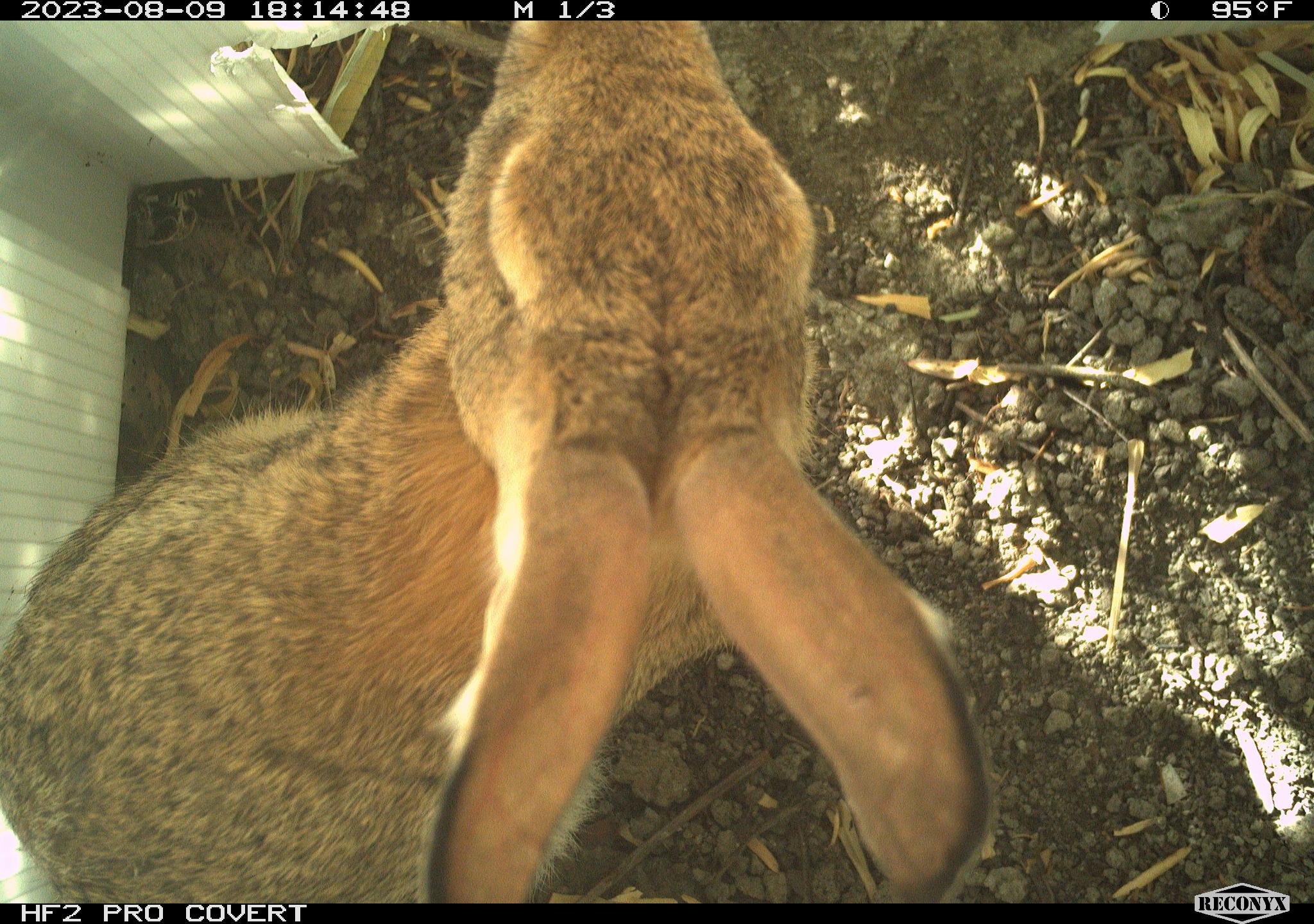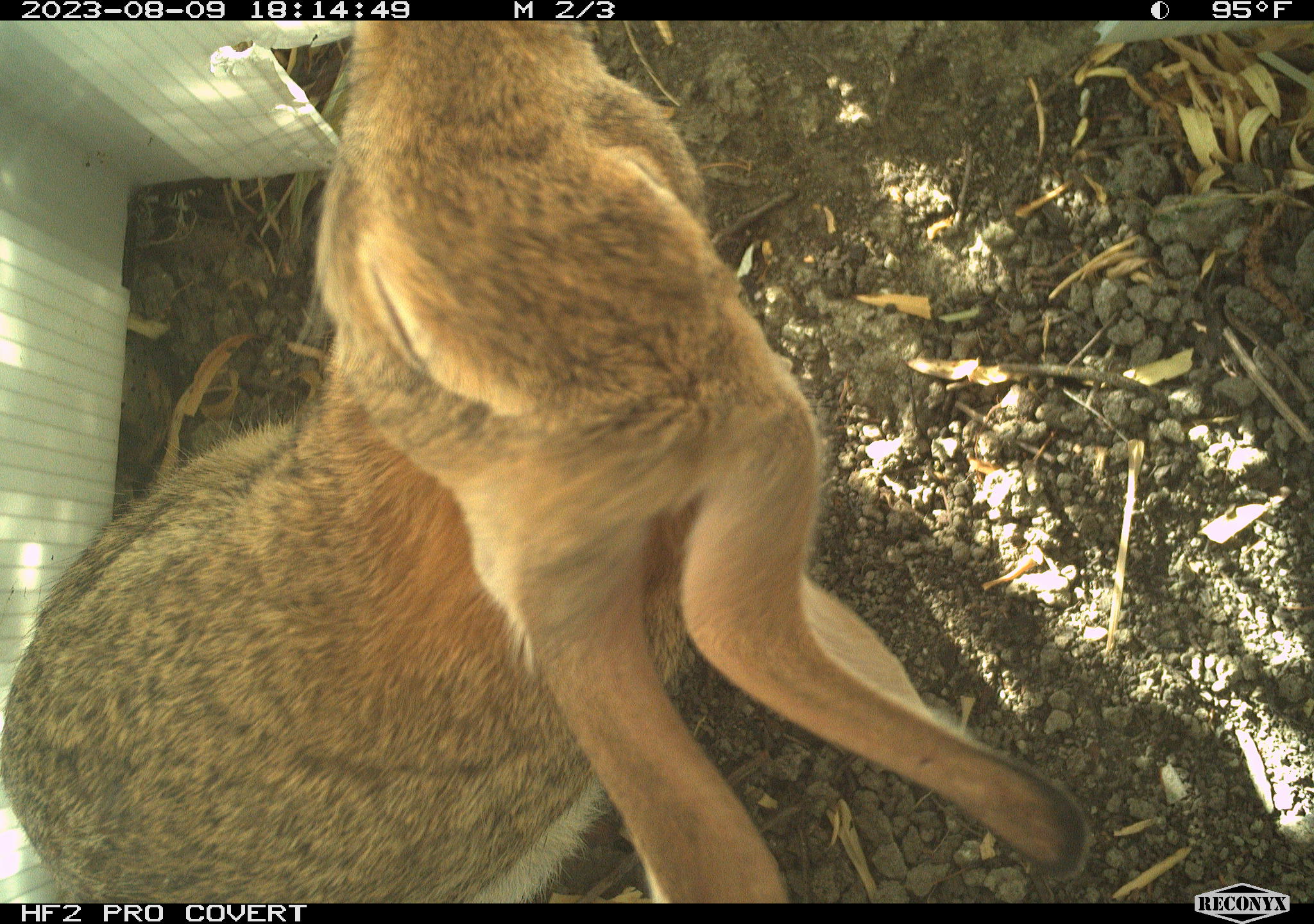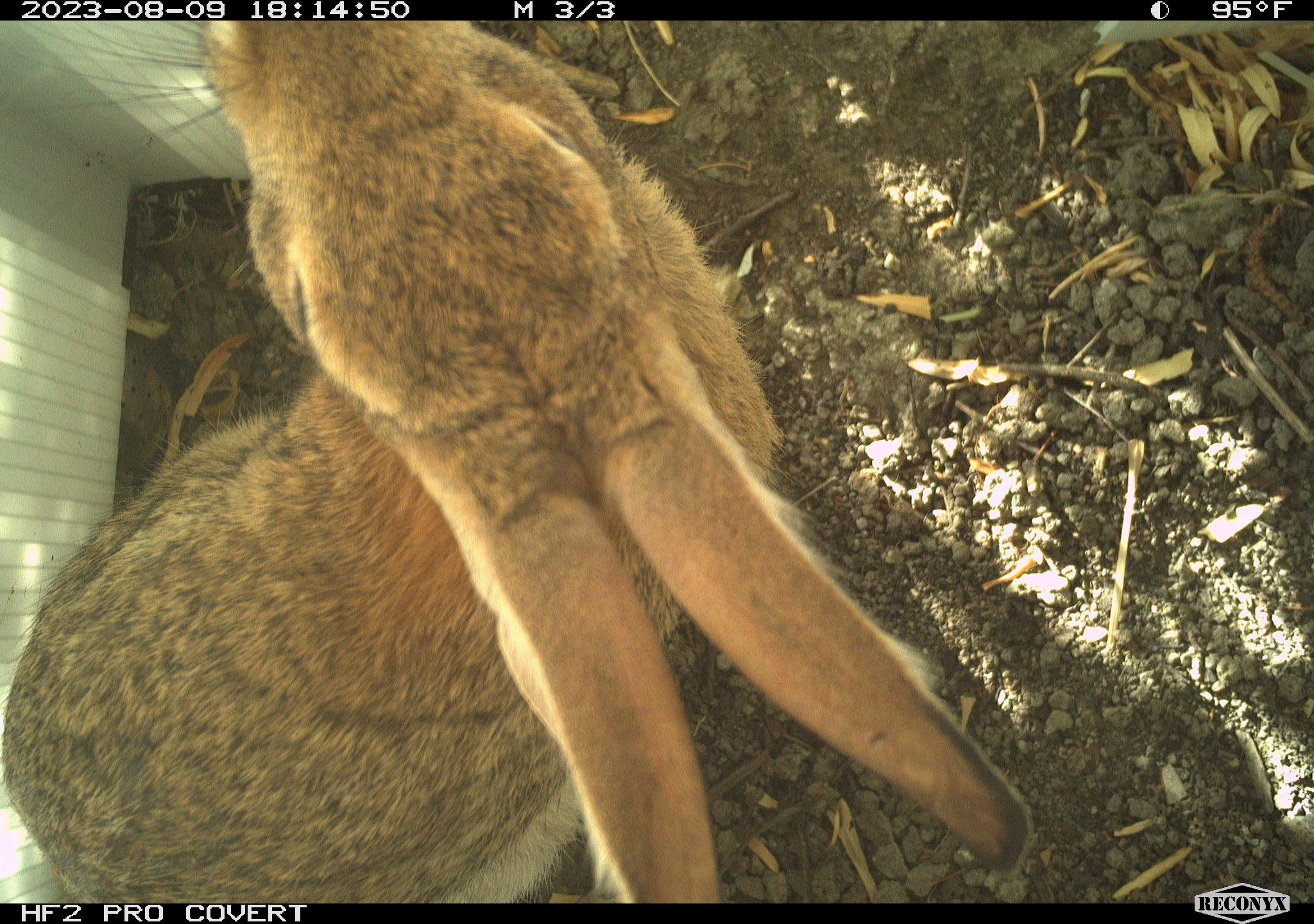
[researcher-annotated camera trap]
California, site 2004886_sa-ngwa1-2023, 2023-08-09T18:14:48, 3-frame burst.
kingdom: Animalia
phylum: Chordata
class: Mammalia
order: Lagomorpha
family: Leporidae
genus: Sylvilagus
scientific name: Sylvilagus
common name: cottontail rabbits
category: sylvilagus species